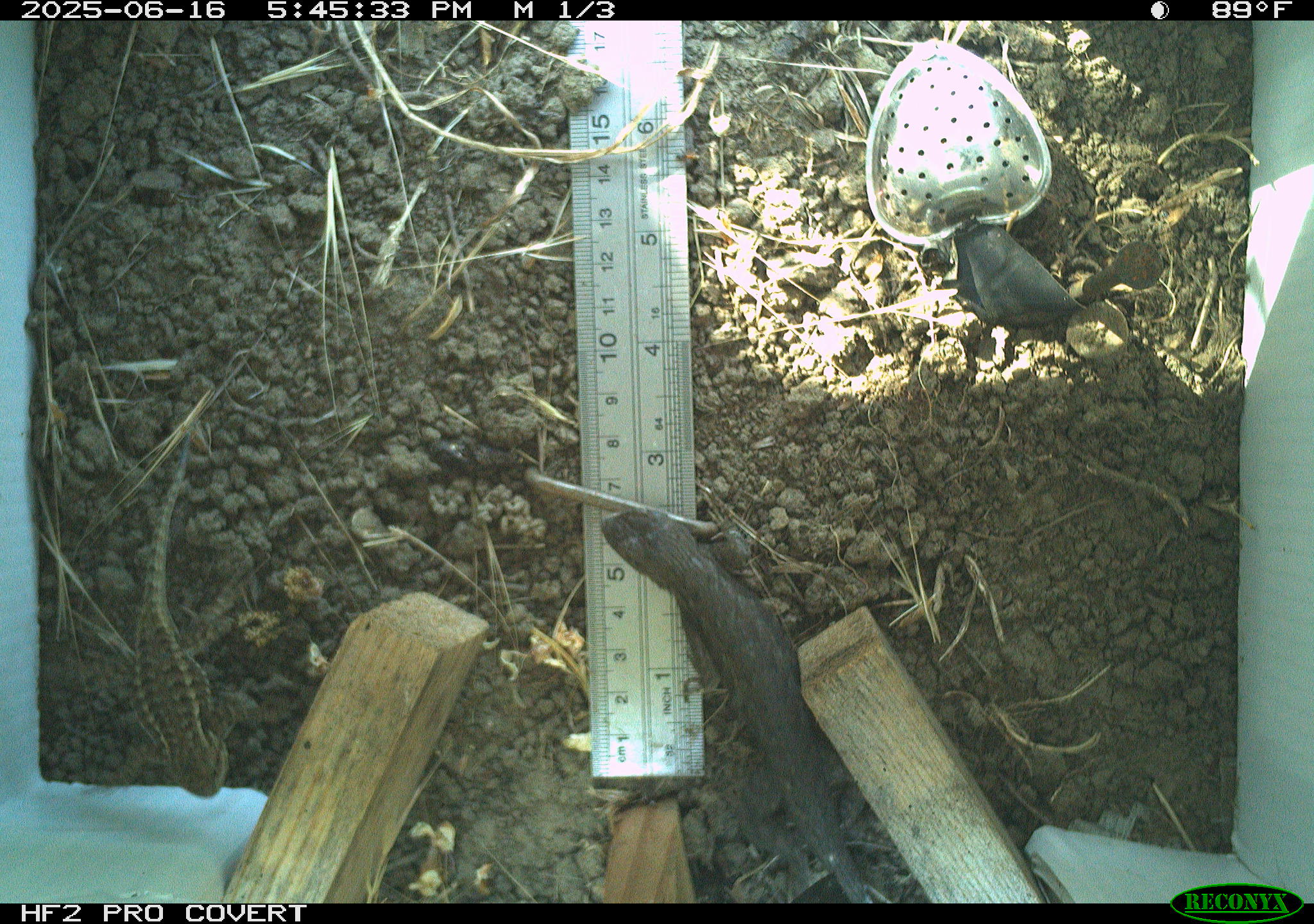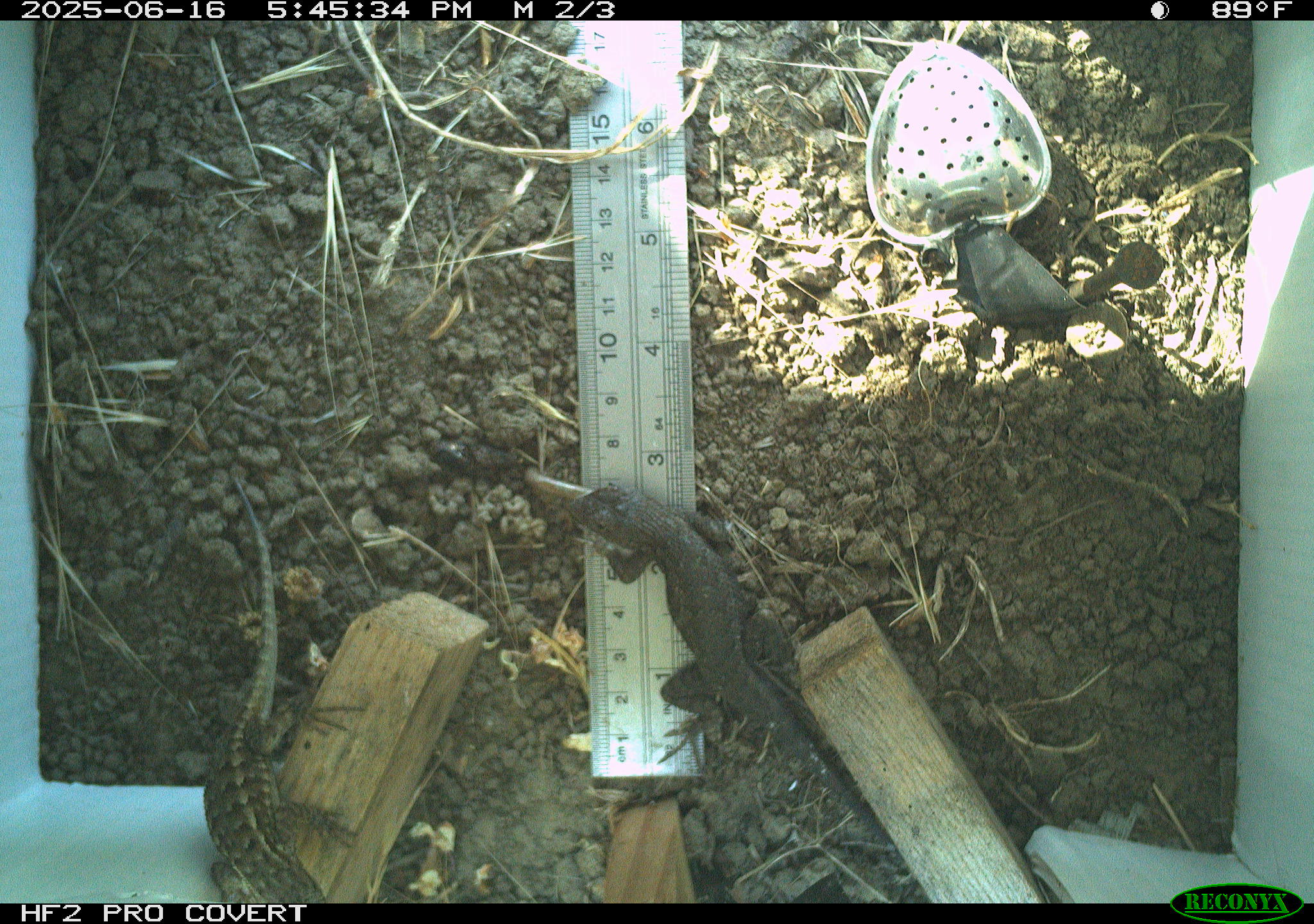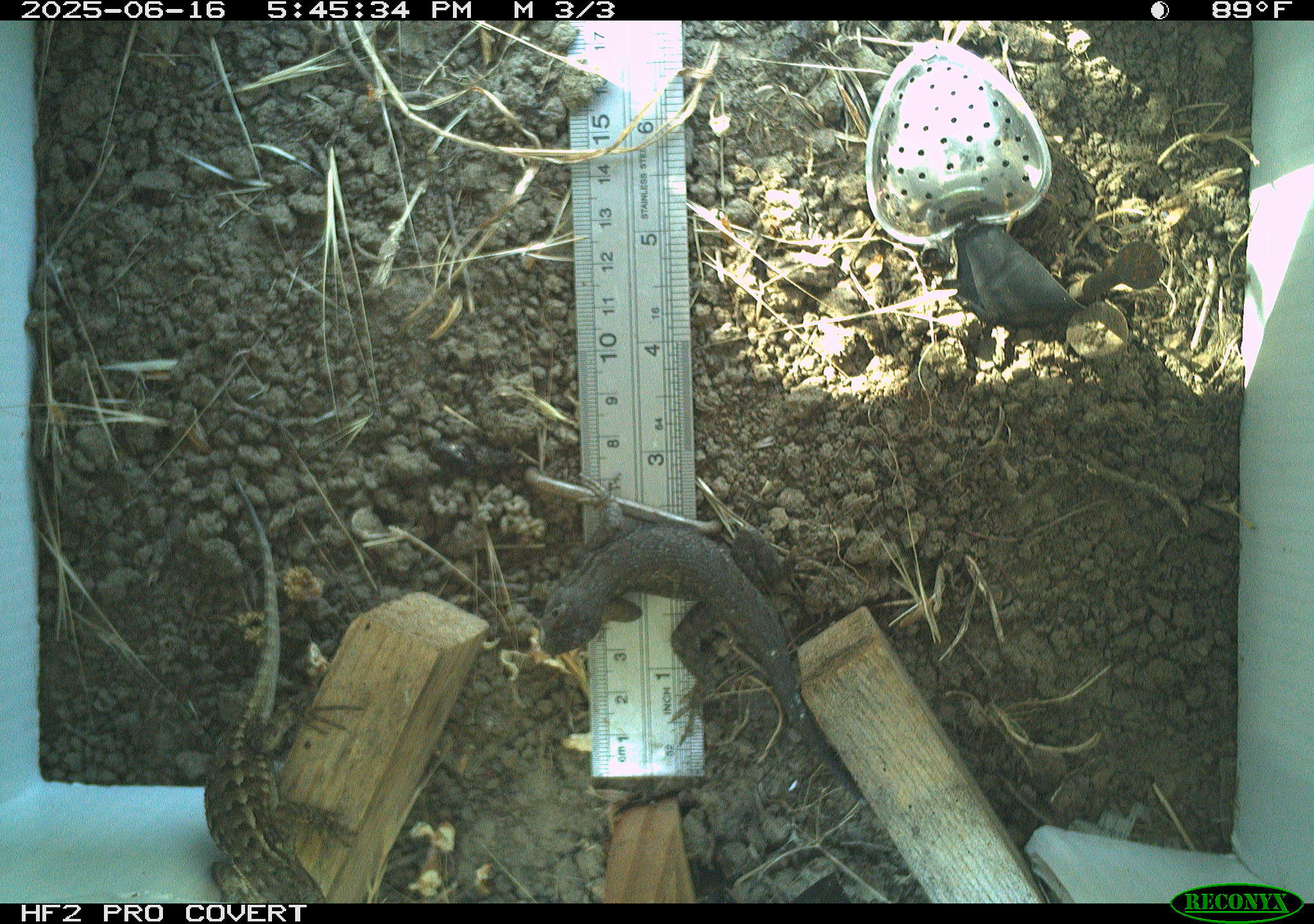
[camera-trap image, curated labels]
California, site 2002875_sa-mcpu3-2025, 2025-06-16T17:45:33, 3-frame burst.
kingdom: Animalia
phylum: Chordata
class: Reptilia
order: Squamata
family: Phrynosomatidae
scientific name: Phrynosomatidae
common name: north american spiny lizards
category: sceloporus/uta species